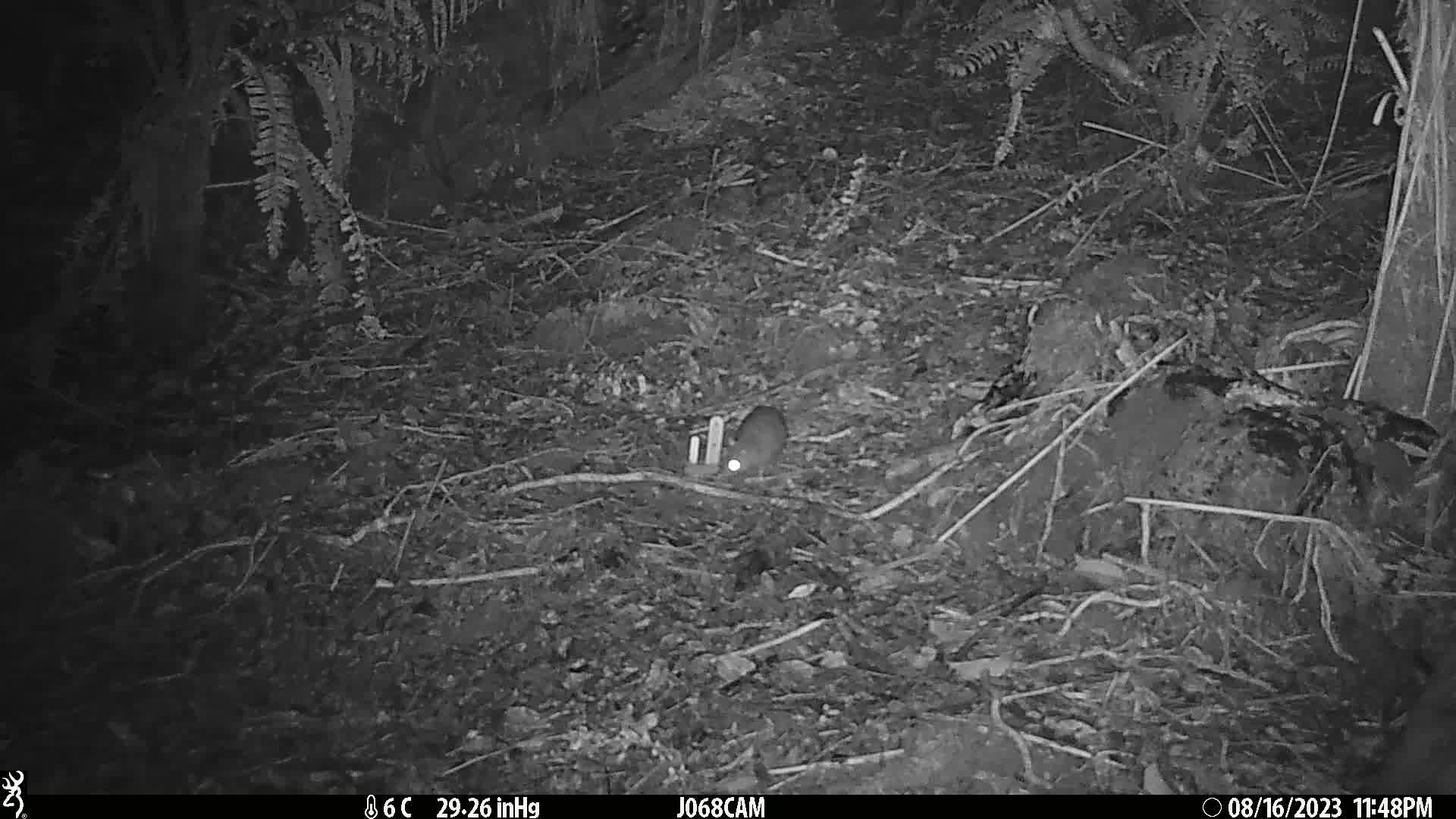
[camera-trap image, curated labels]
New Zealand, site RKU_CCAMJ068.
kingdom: Animalia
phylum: Chordata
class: Mammalia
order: Rodentia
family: Muridae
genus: Rattus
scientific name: Rattus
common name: rat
Rat (Rattus).